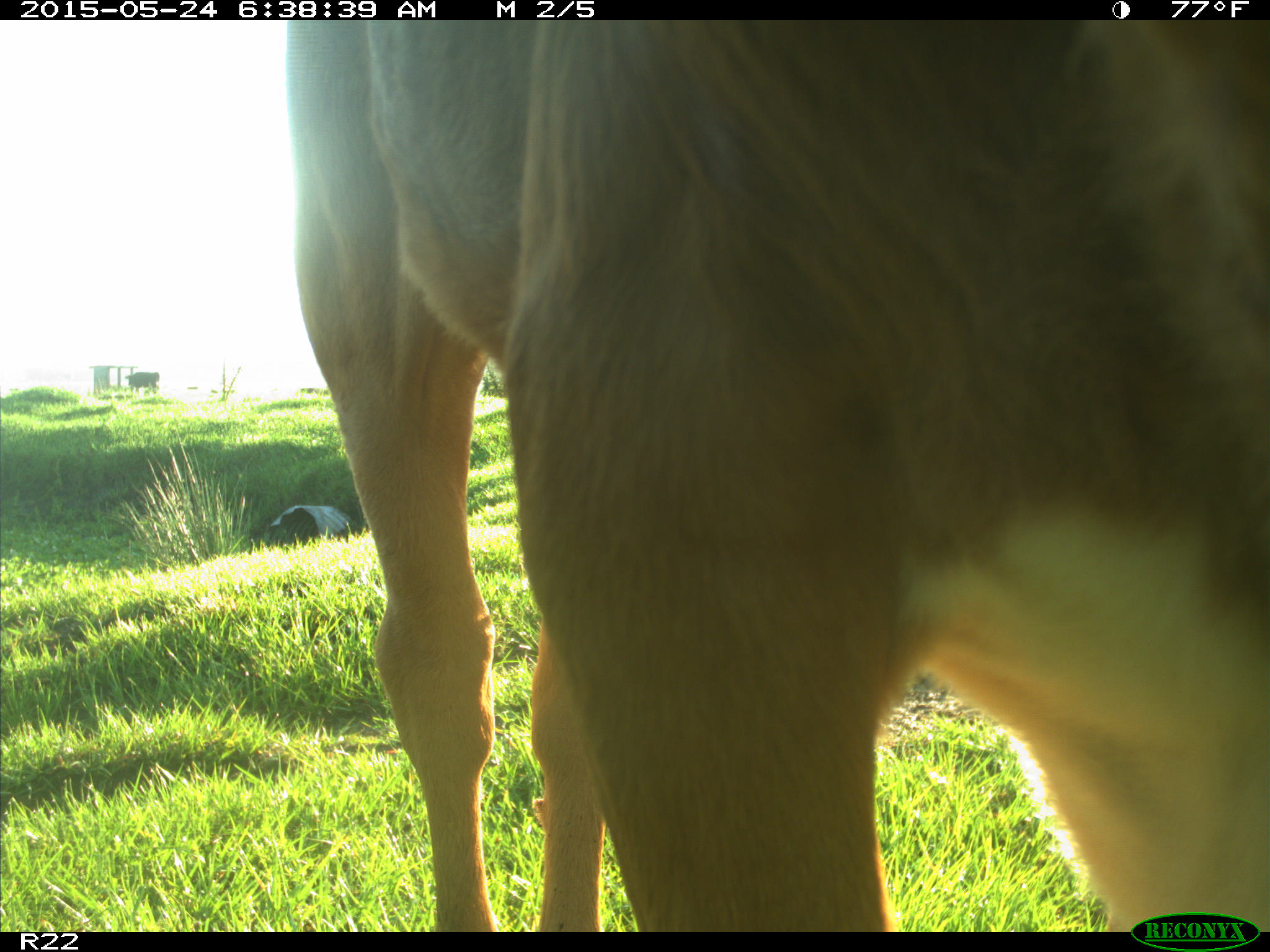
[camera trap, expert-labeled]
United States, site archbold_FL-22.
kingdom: Animalia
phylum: Chordata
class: Mammalia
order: Artiodactyla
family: Bovidae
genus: Bos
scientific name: Bos taurus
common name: domestic cow